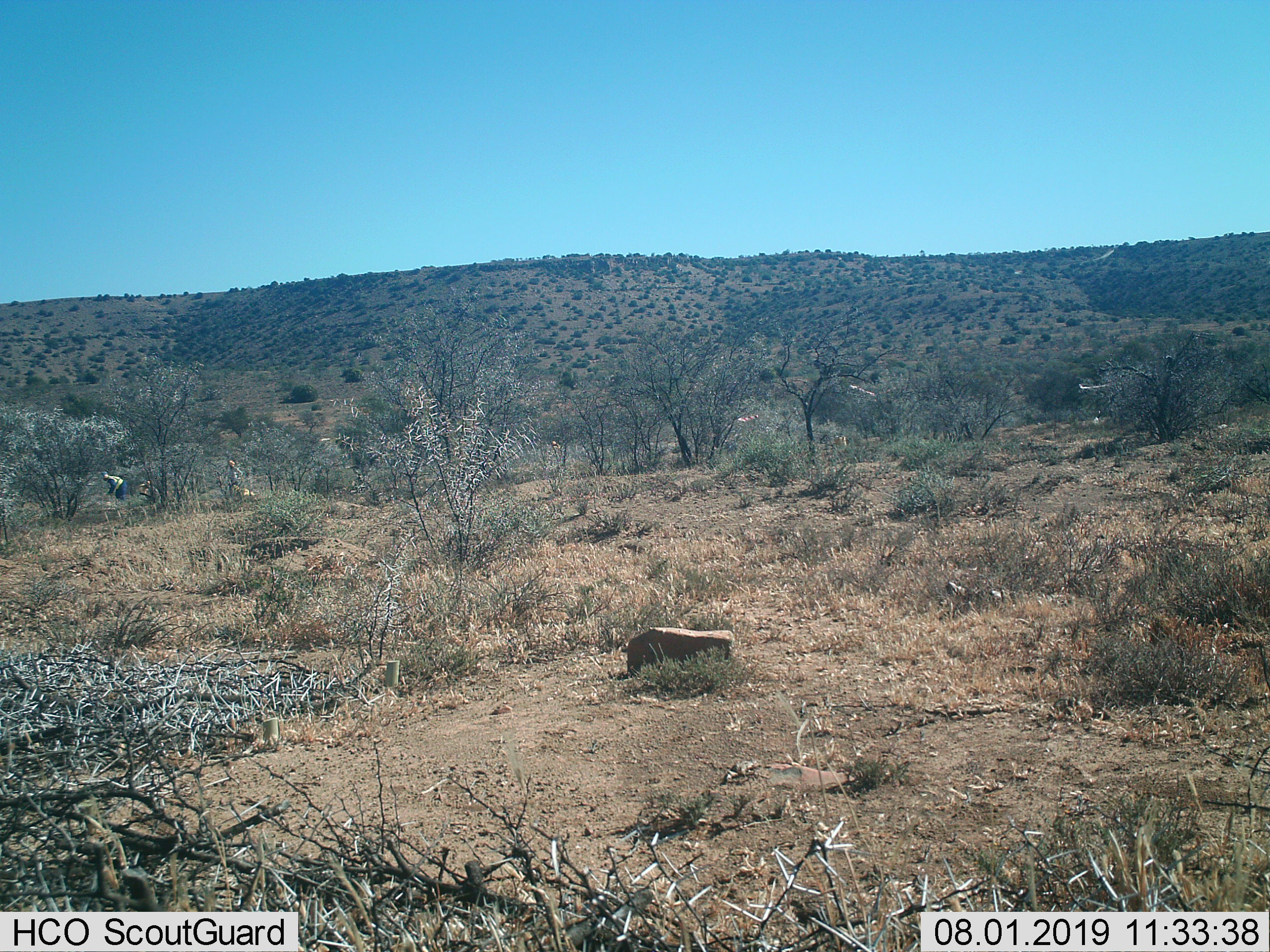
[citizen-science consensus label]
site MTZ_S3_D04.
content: unidentified animal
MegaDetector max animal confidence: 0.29